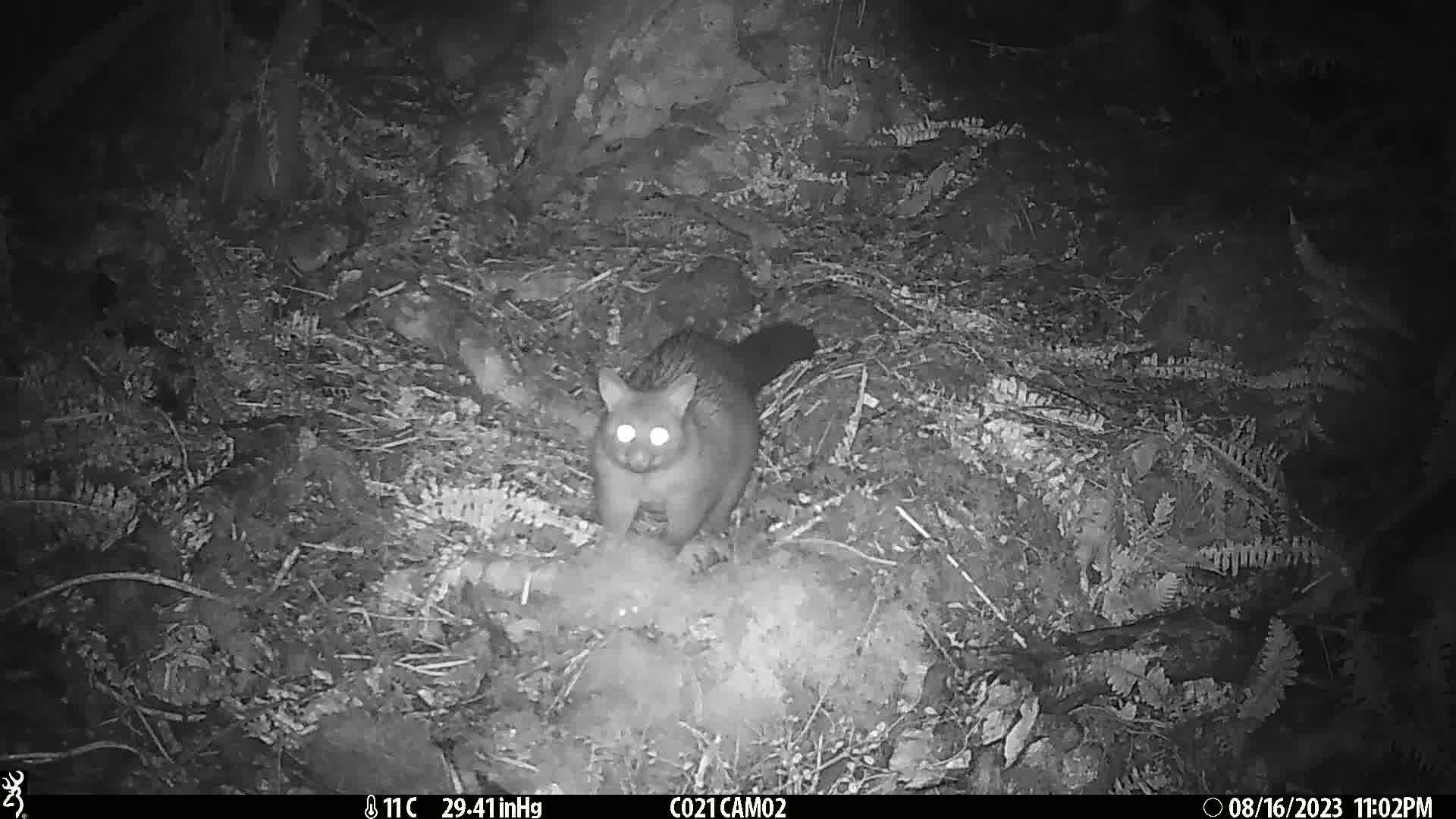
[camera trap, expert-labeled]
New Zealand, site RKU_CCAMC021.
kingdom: Animalia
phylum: Chordata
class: Mammalia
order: Diprotodontia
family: Phalangeridae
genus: Trichosurus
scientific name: Trichosurus vulpecula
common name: common brushtail possum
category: possum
Possum (common brushtail possum) (Trichosurus vulpecula).